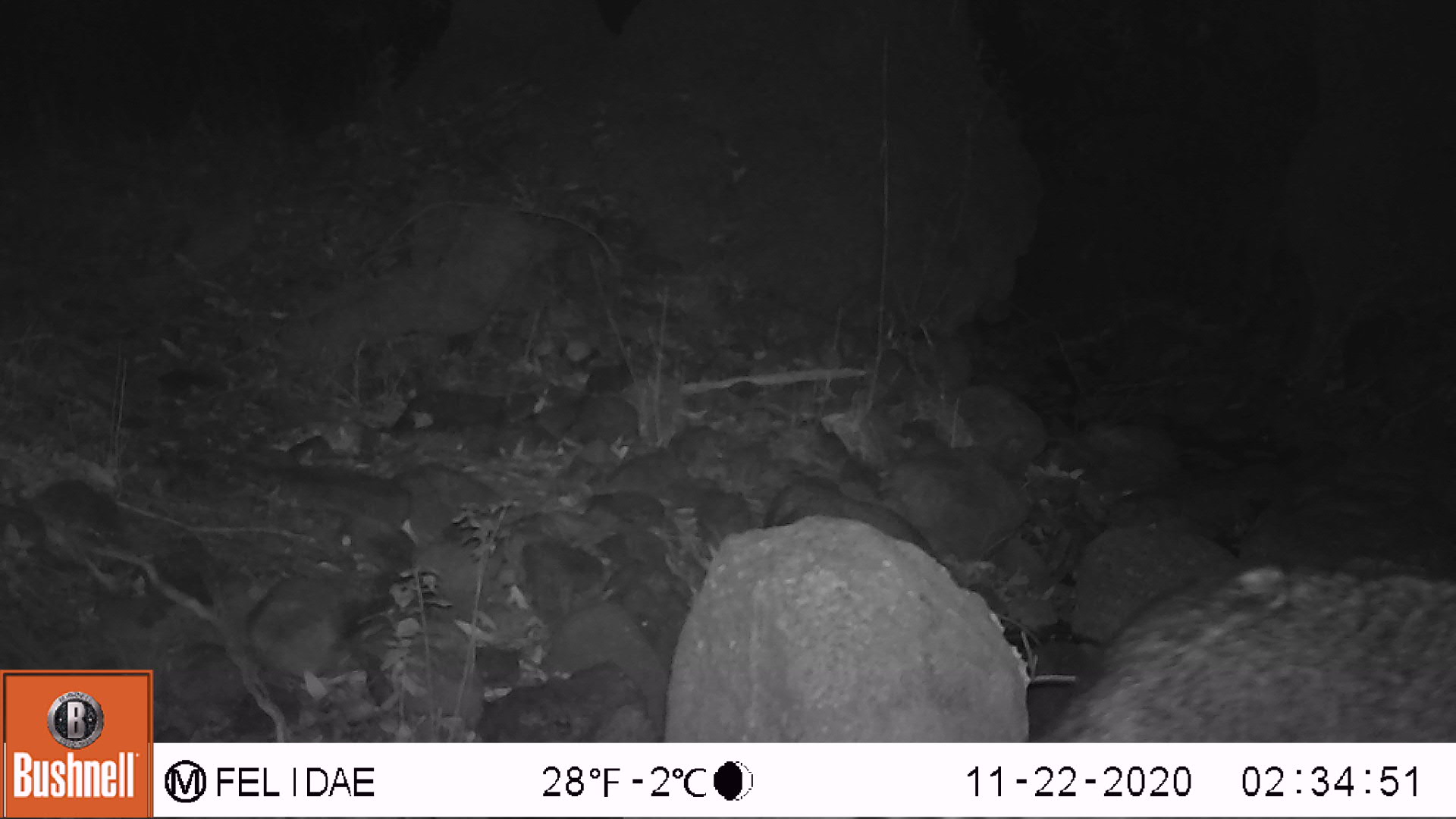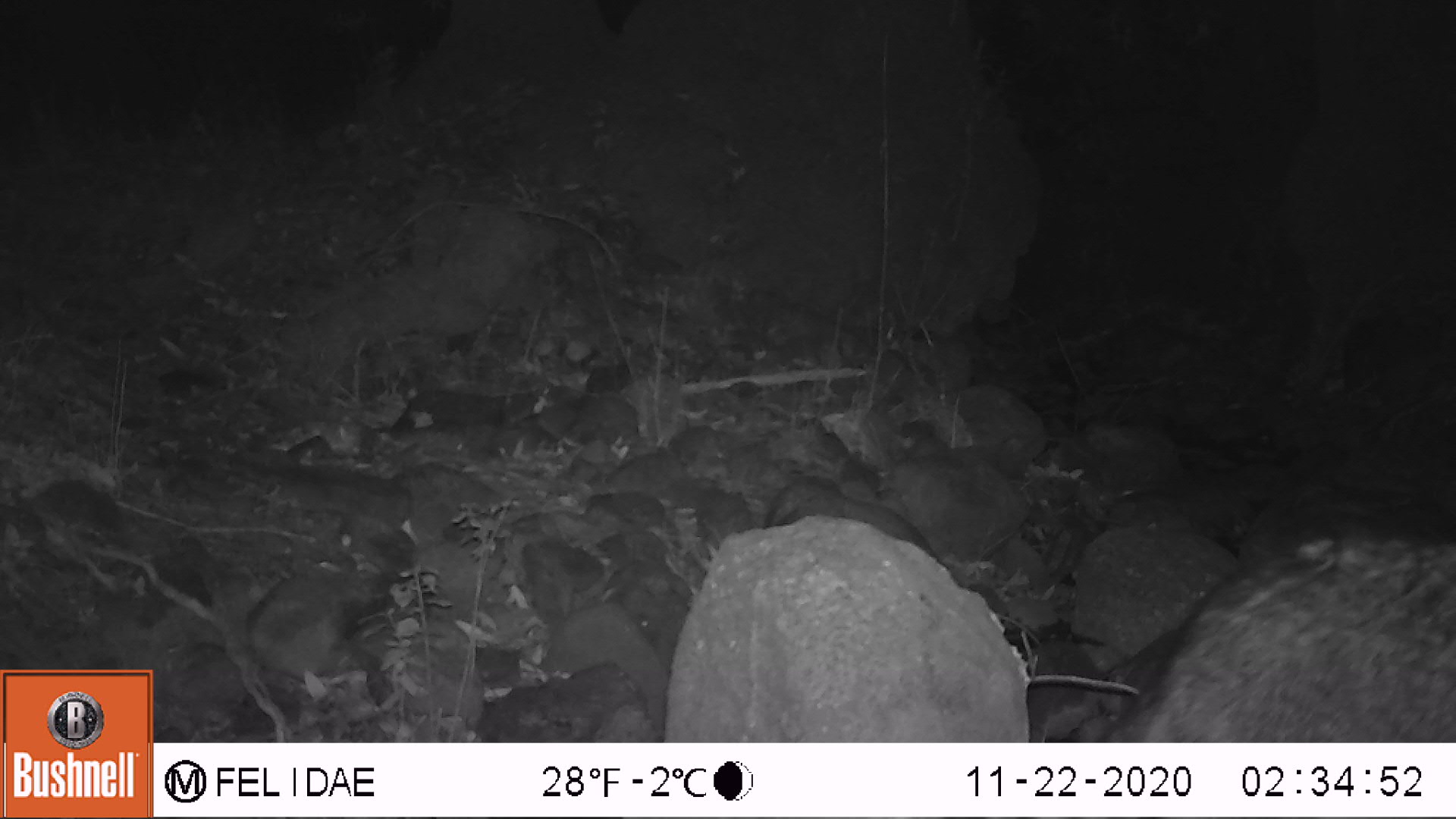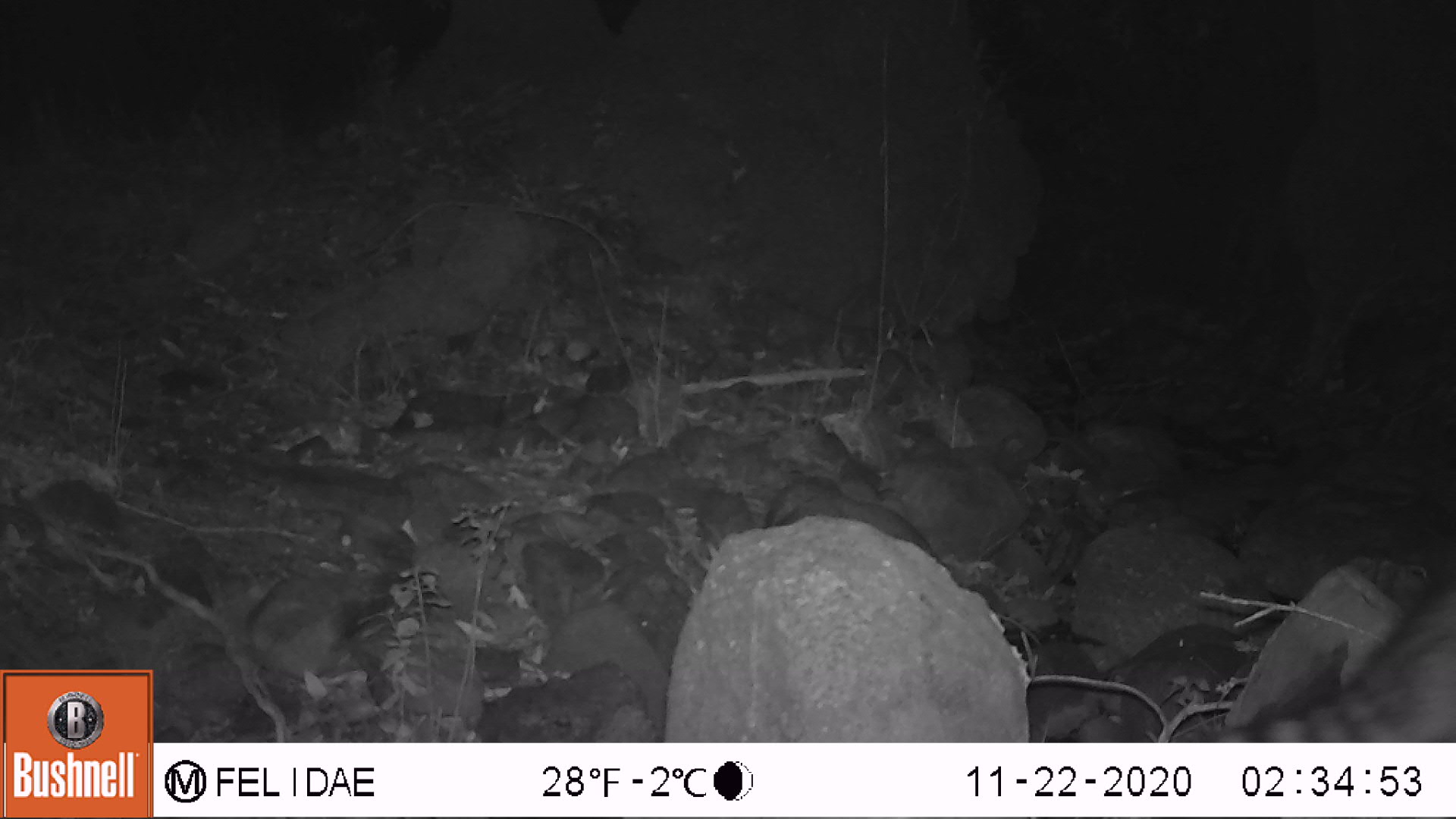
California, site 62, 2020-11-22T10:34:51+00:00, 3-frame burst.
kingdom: Animalia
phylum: Chordata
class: Mammalia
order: Carnivora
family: Procyonidae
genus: Procyon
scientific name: Procyon lotor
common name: raccoon